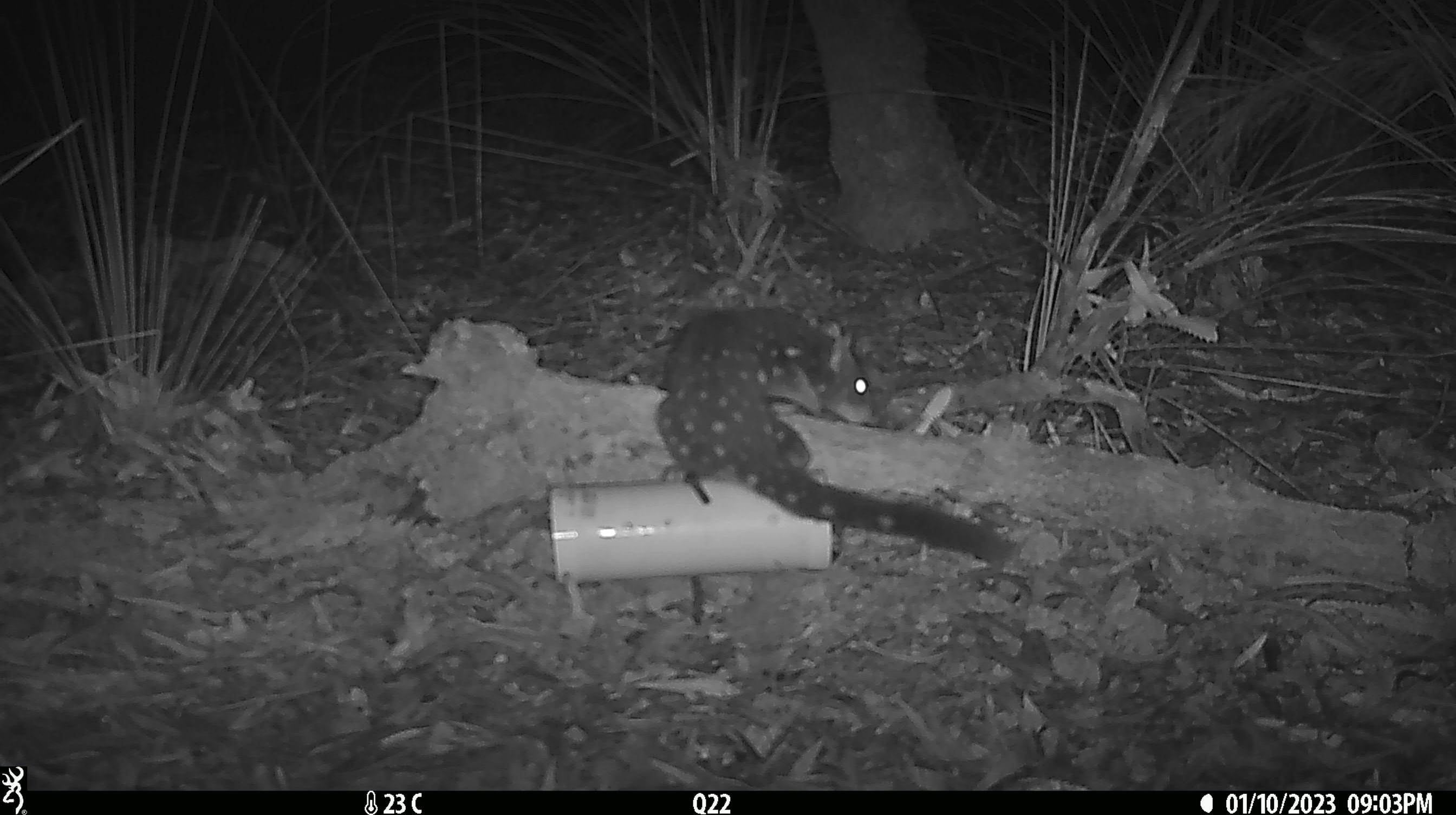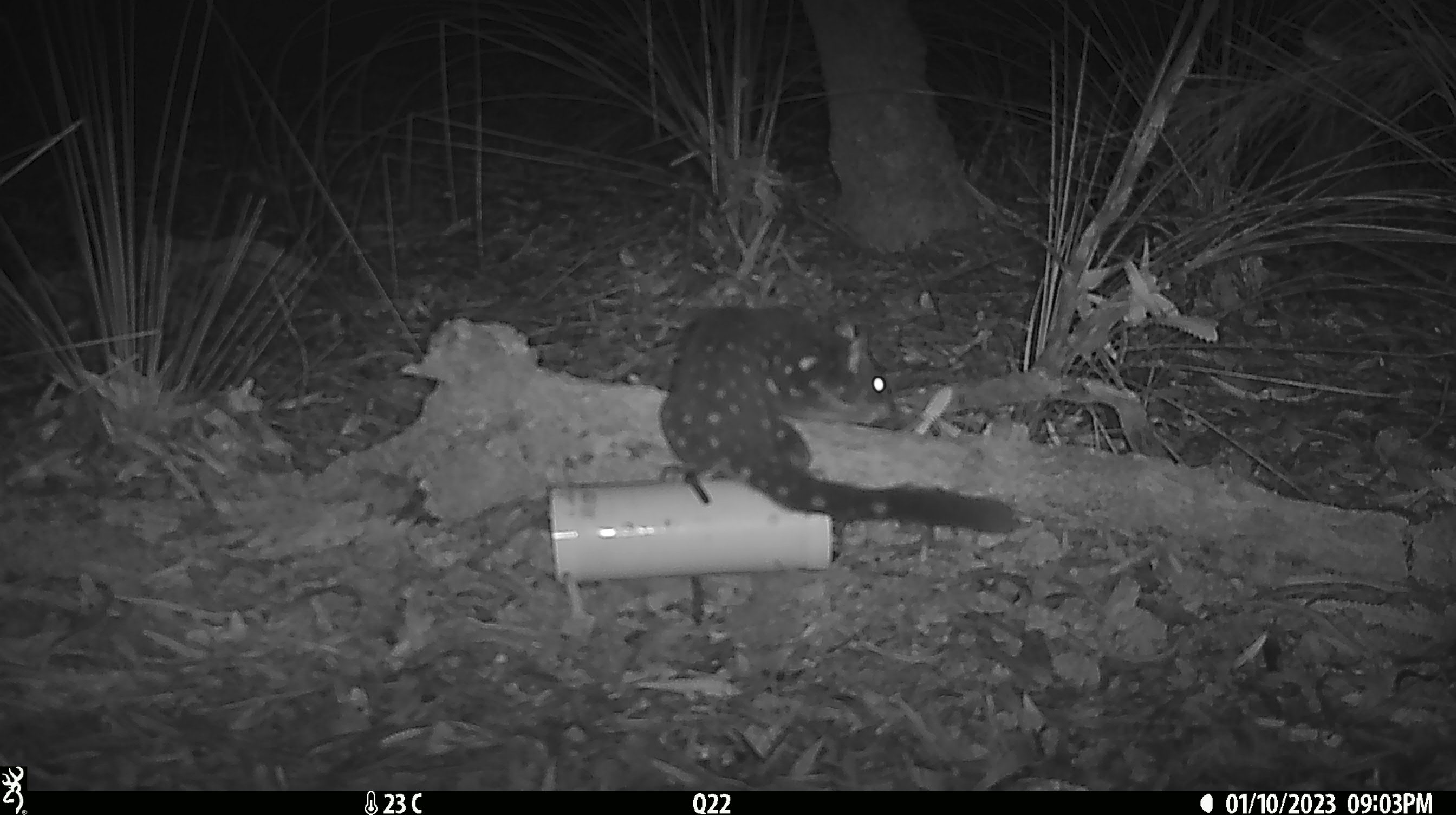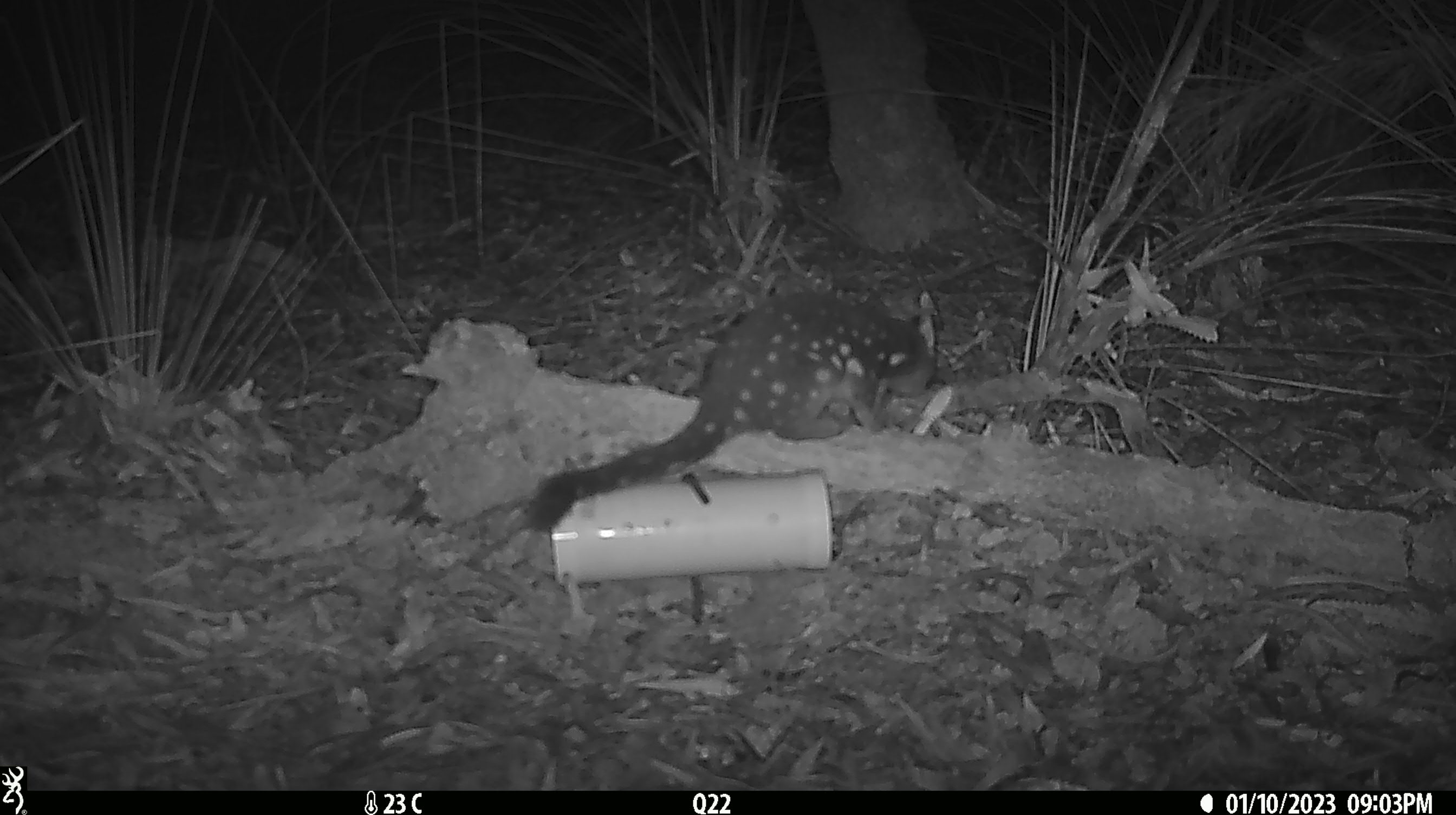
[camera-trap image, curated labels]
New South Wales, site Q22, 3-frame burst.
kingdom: Animalia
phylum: Chordata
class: Mammalia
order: Dasyuromorphia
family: Dasyuridae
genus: Dasyurus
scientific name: Dasyurus maculatus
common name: spotted-tailed quoll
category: quoll